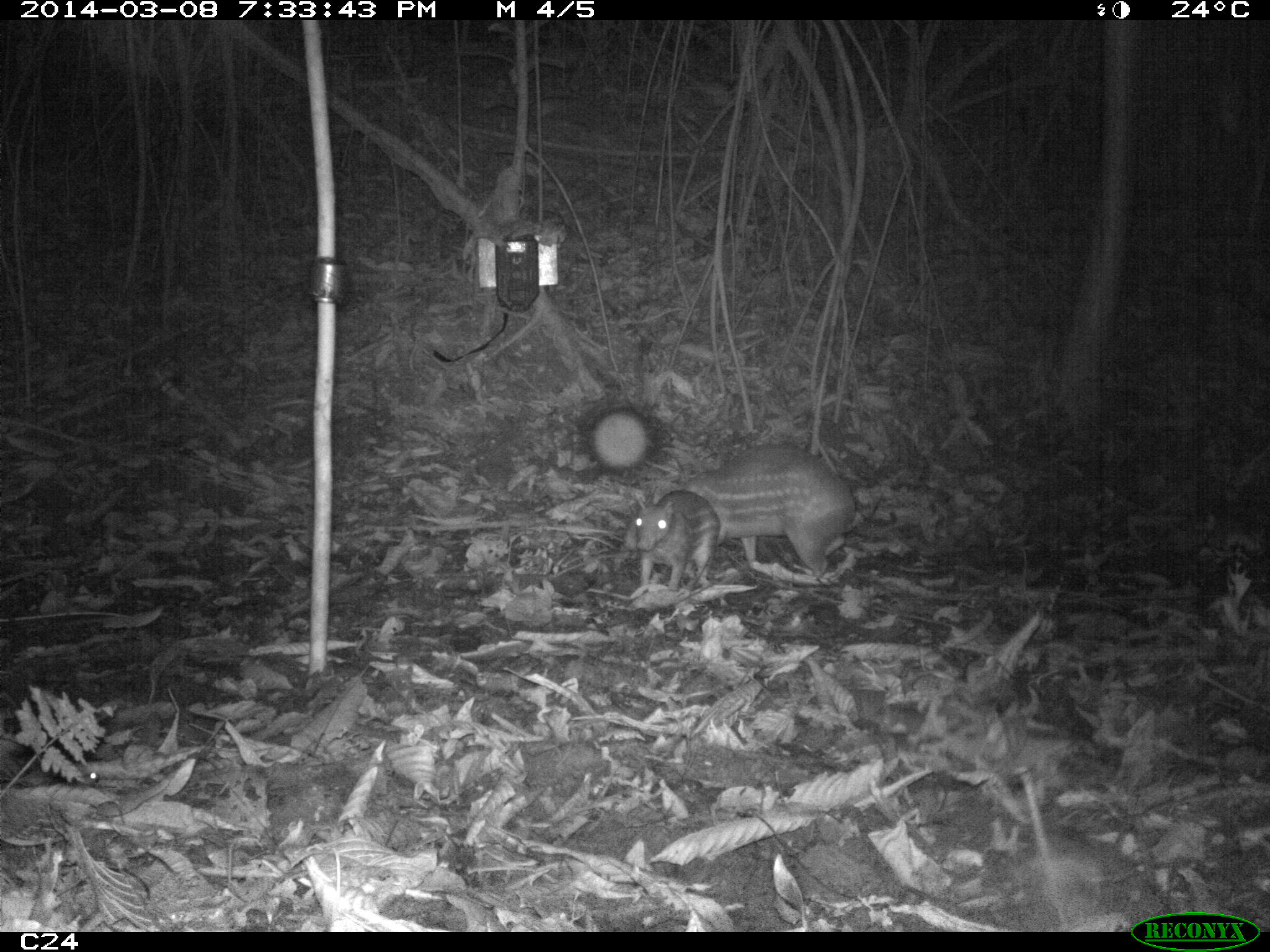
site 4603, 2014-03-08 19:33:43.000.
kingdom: Animalia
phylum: Chordata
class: Mammalia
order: Rodentia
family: Cuniculidae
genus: Cuniculus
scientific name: Cuniculus paca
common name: spotted paca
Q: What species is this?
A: Cuniculus paca (spotted paca).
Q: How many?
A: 2.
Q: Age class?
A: Adult.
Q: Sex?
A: Female.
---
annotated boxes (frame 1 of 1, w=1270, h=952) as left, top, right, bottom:
cuniculus paca: 618, 439, 856, 575; 632, 489, 721, 591